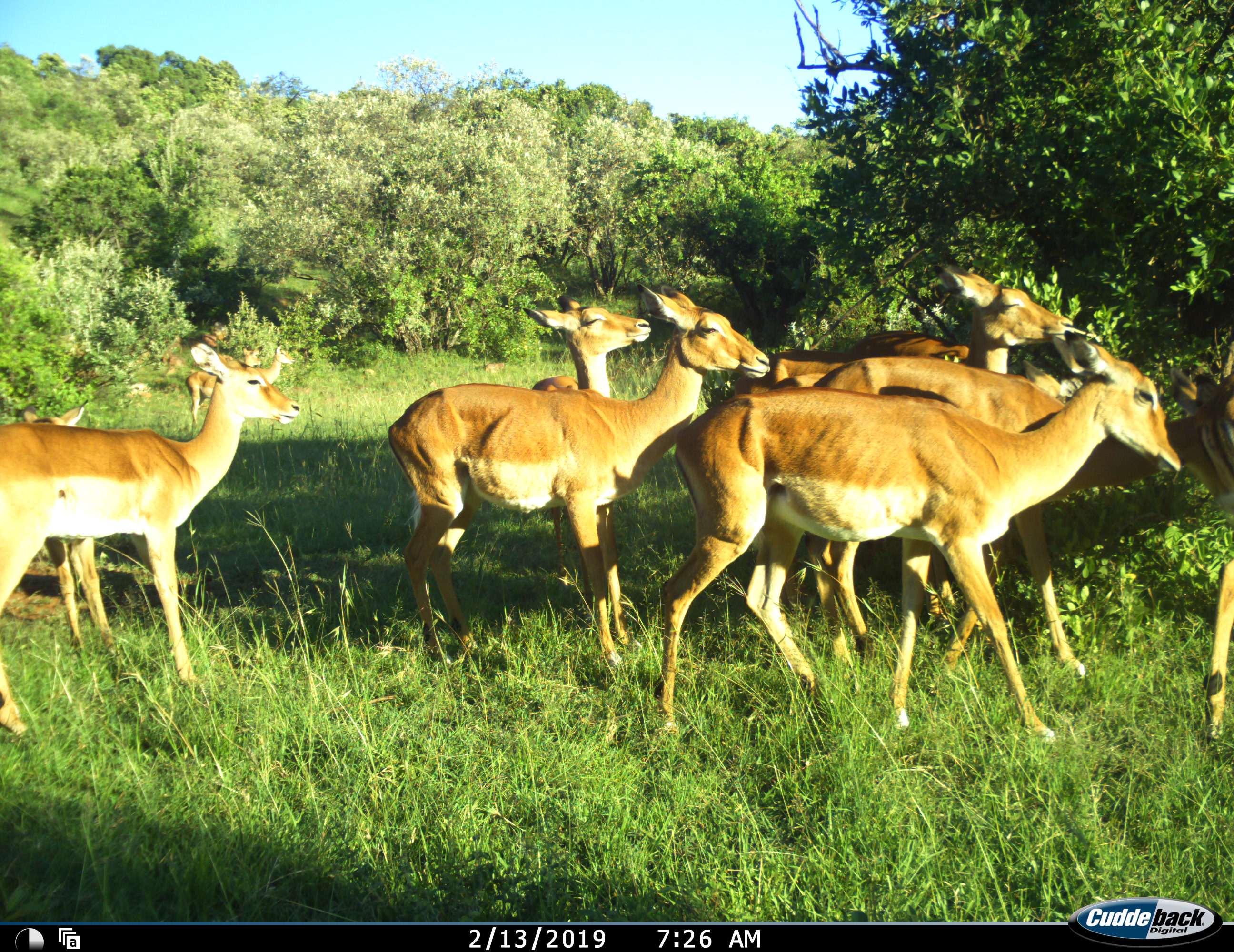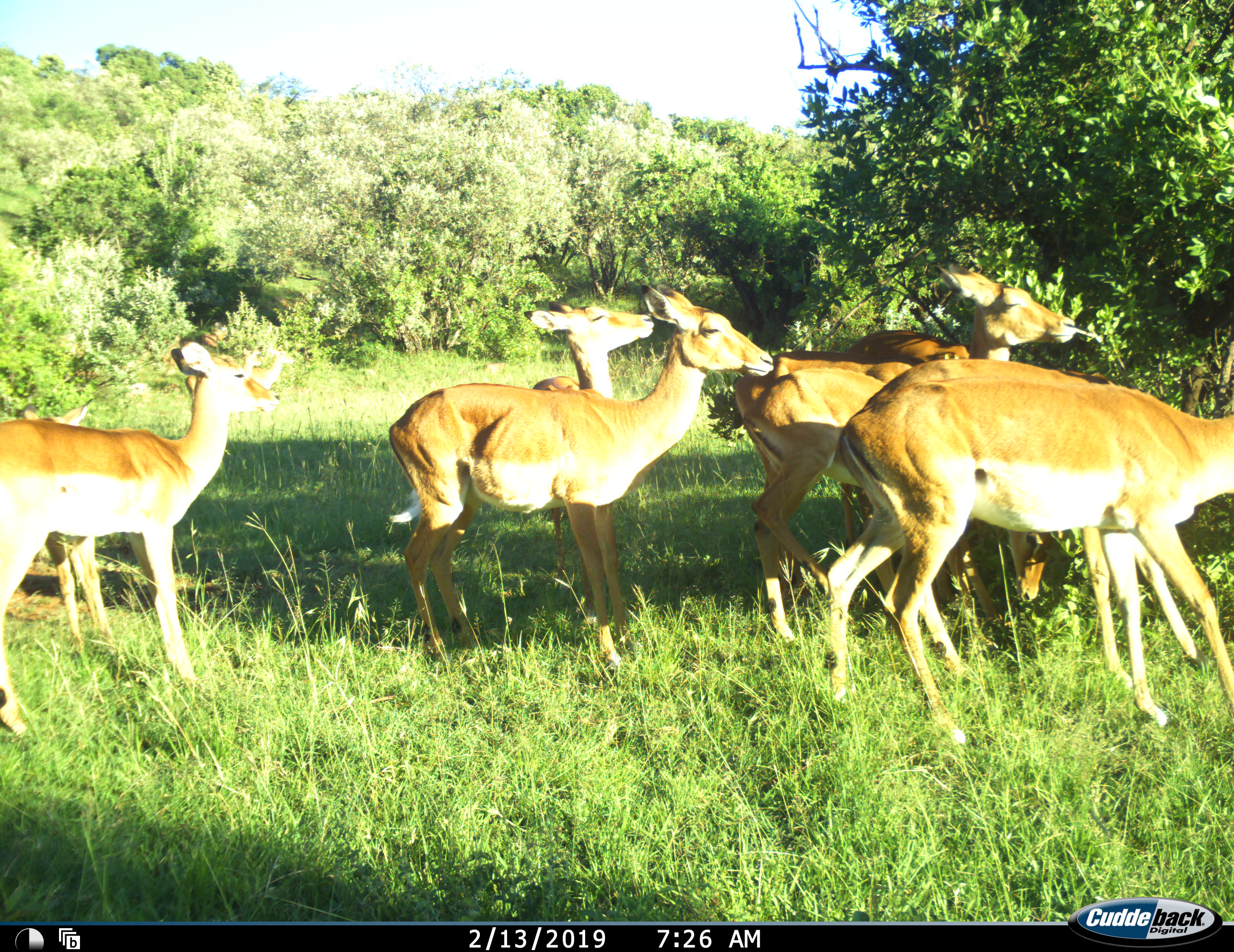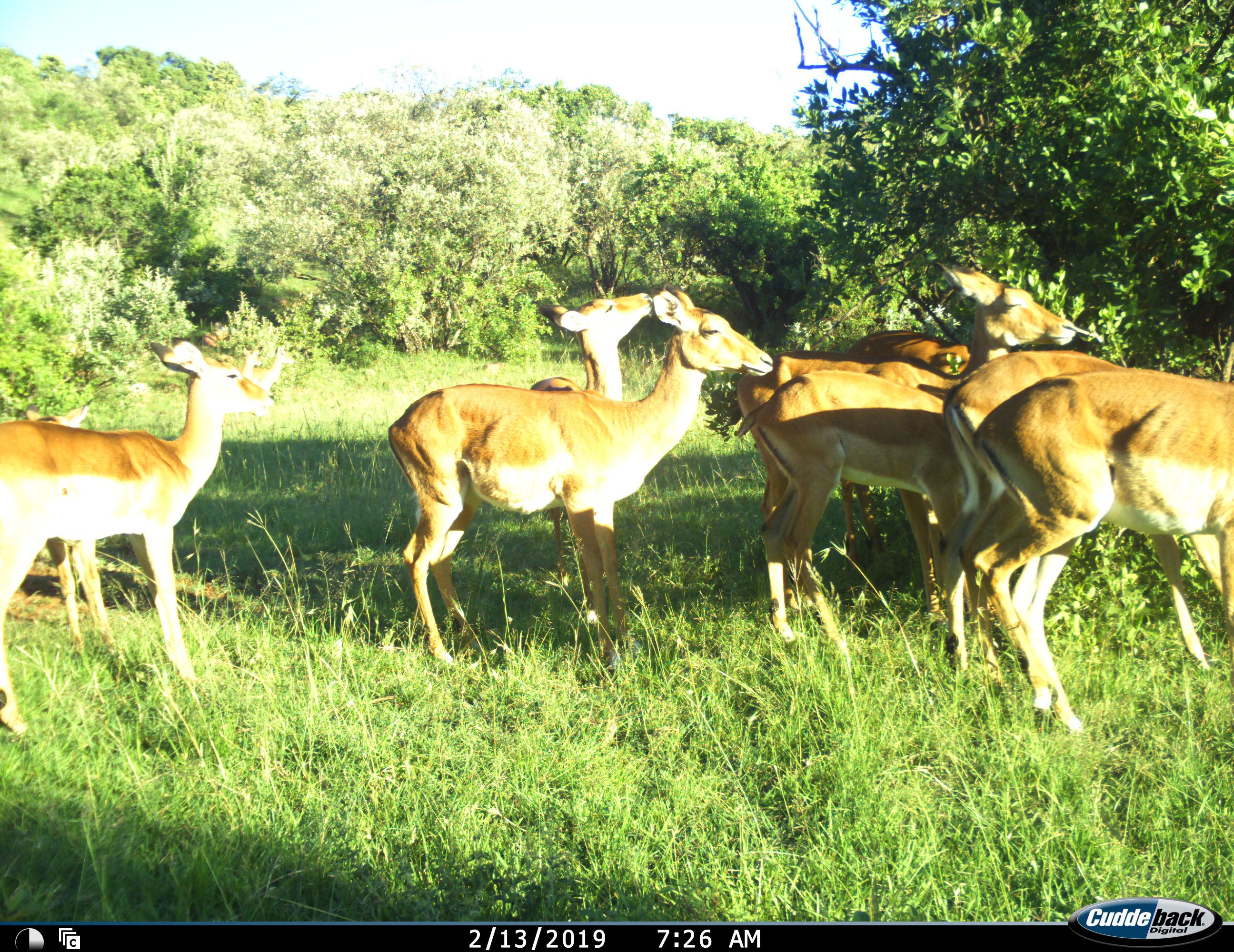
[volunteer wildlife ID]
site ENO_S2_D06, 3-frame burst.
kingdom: Animalia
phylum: Chordata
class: Mammalia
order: Artiodactyla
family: Bovidae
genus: Aepyceros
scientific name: Aepyceros melampus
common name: impala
Impala (Aepyceros melampus), count 11-50. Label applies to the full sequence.